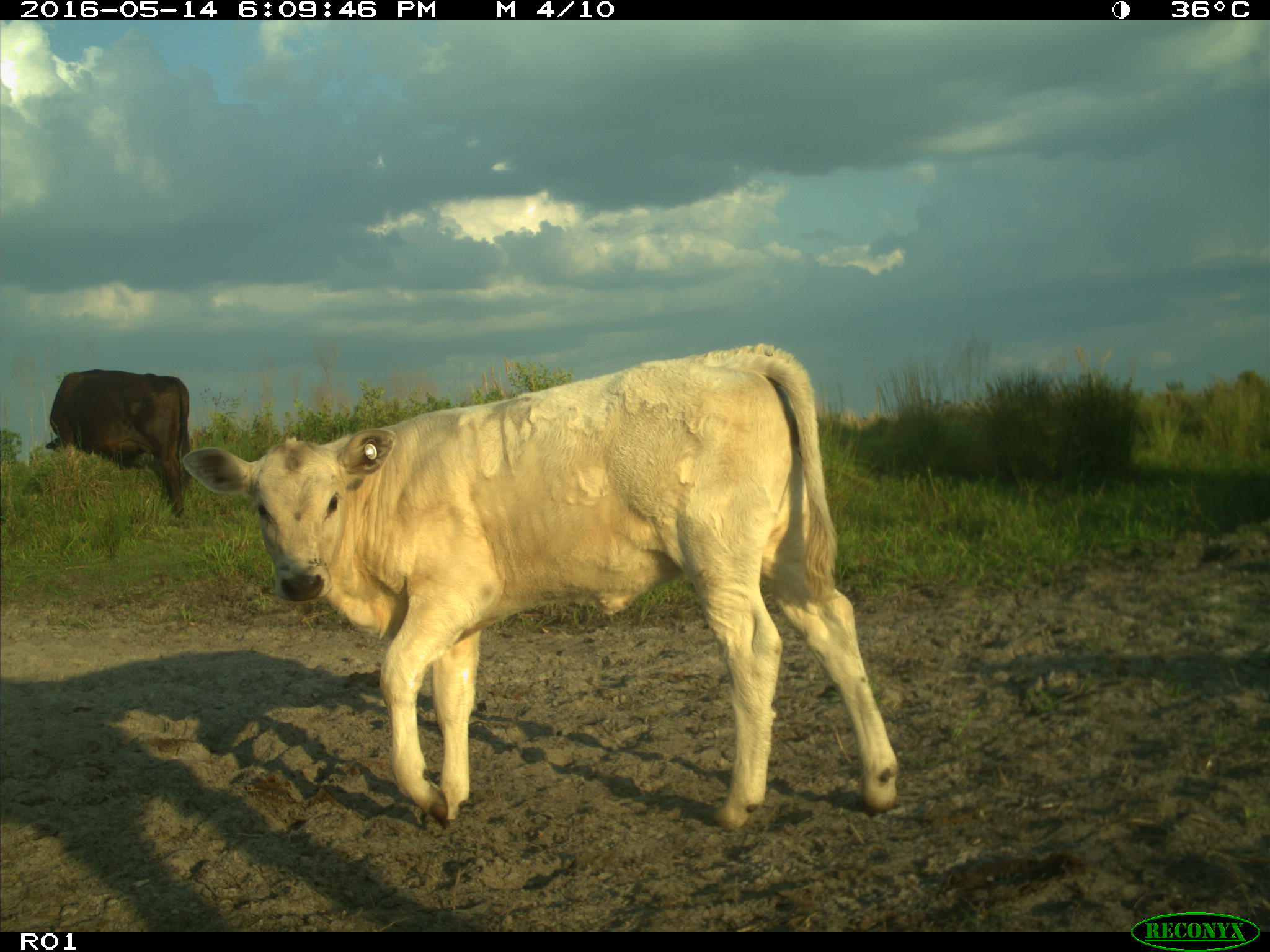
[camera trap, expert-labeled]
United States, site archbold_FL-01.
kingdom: Animalia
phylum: Chordata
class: Mammalia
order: Artiodactyla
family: Bovidae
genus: Bos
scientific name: Bos taurus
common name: domestic cow